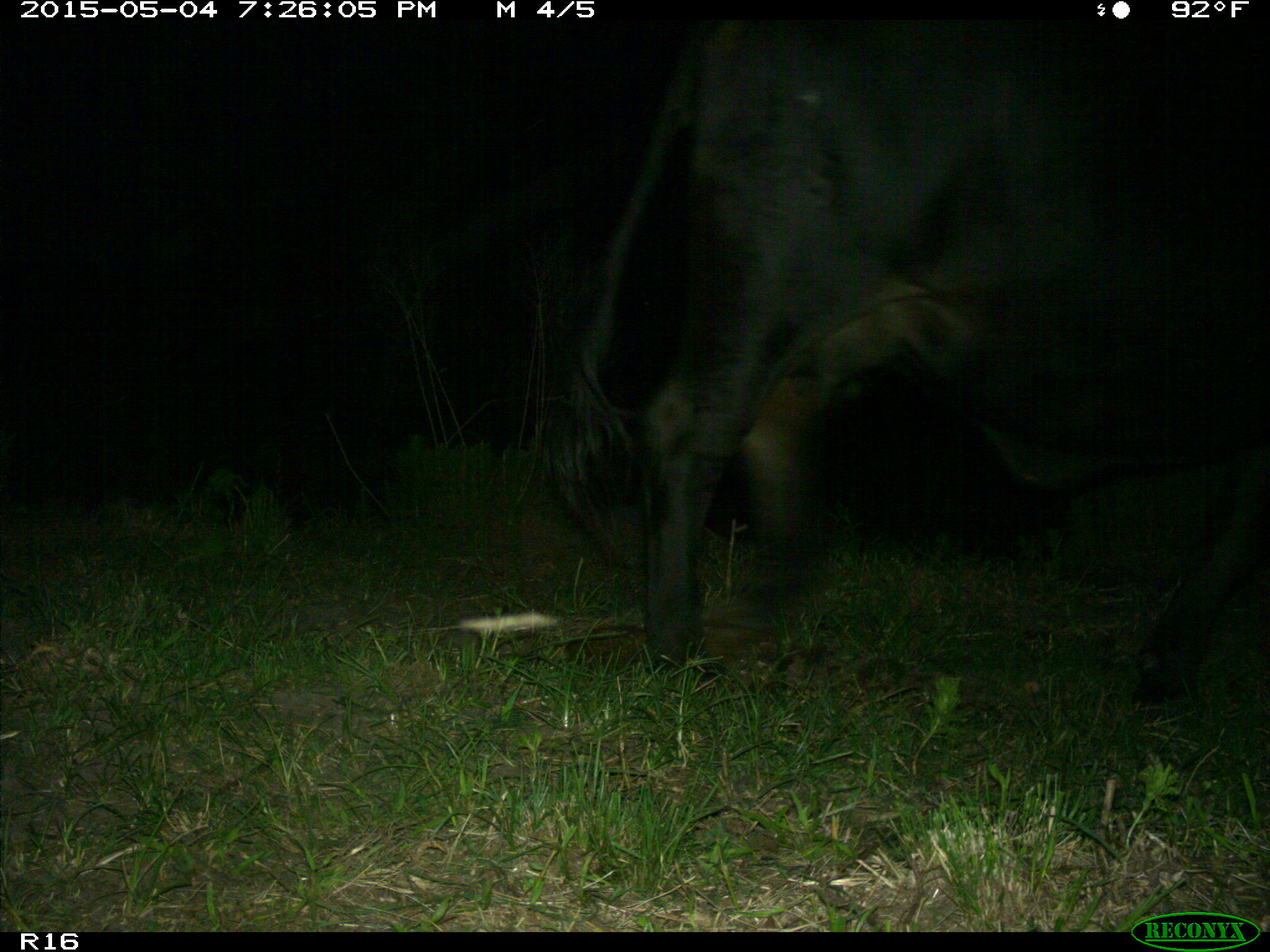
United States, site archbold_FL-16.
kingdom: Animalia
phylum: Chordata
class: Mammalia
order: Artiodactyla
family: Bovidae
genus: Bos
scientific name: Bos taurus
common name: domestic cow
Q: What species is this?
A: Bos taurus (domestic cow).